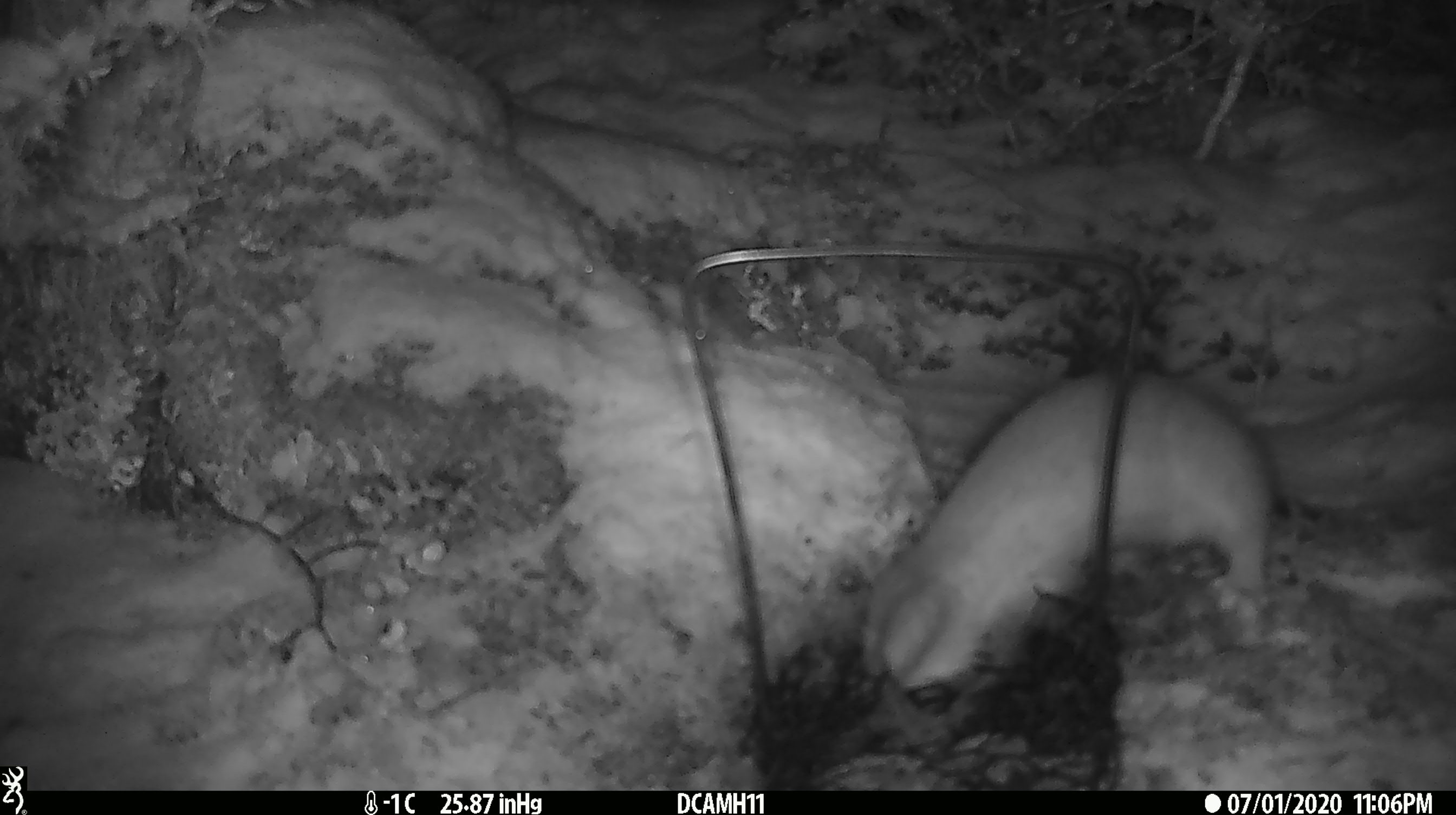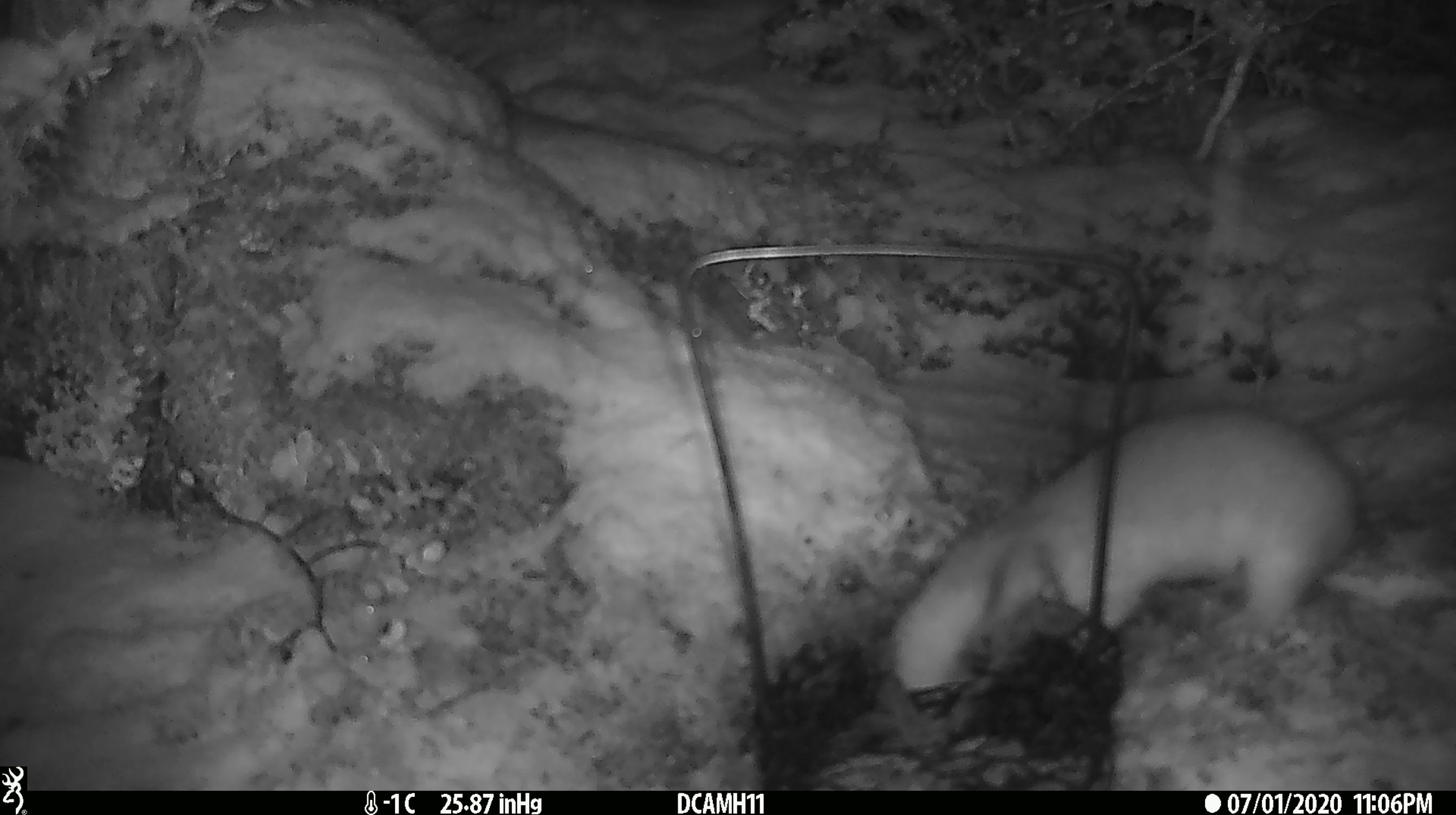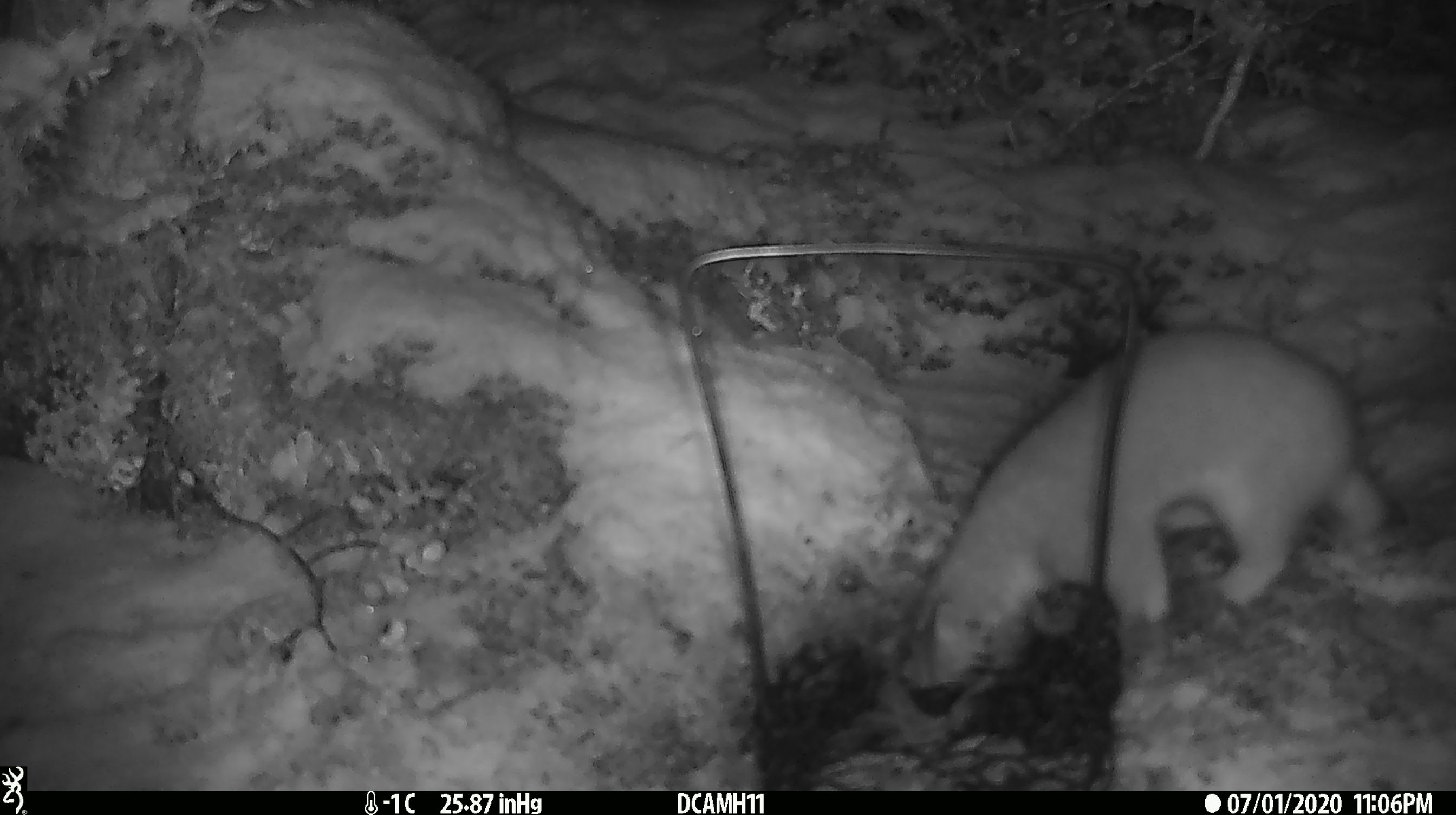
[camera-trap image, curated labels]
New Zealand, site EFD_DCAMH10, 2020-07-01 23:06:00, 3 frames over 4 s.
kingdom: Animalia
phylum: Chordata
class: Mammalia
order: Carnivora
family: Mustelidae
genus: Mustela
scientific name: Mustela erminea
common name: stoat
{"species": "stoat (Mustela erminea)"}